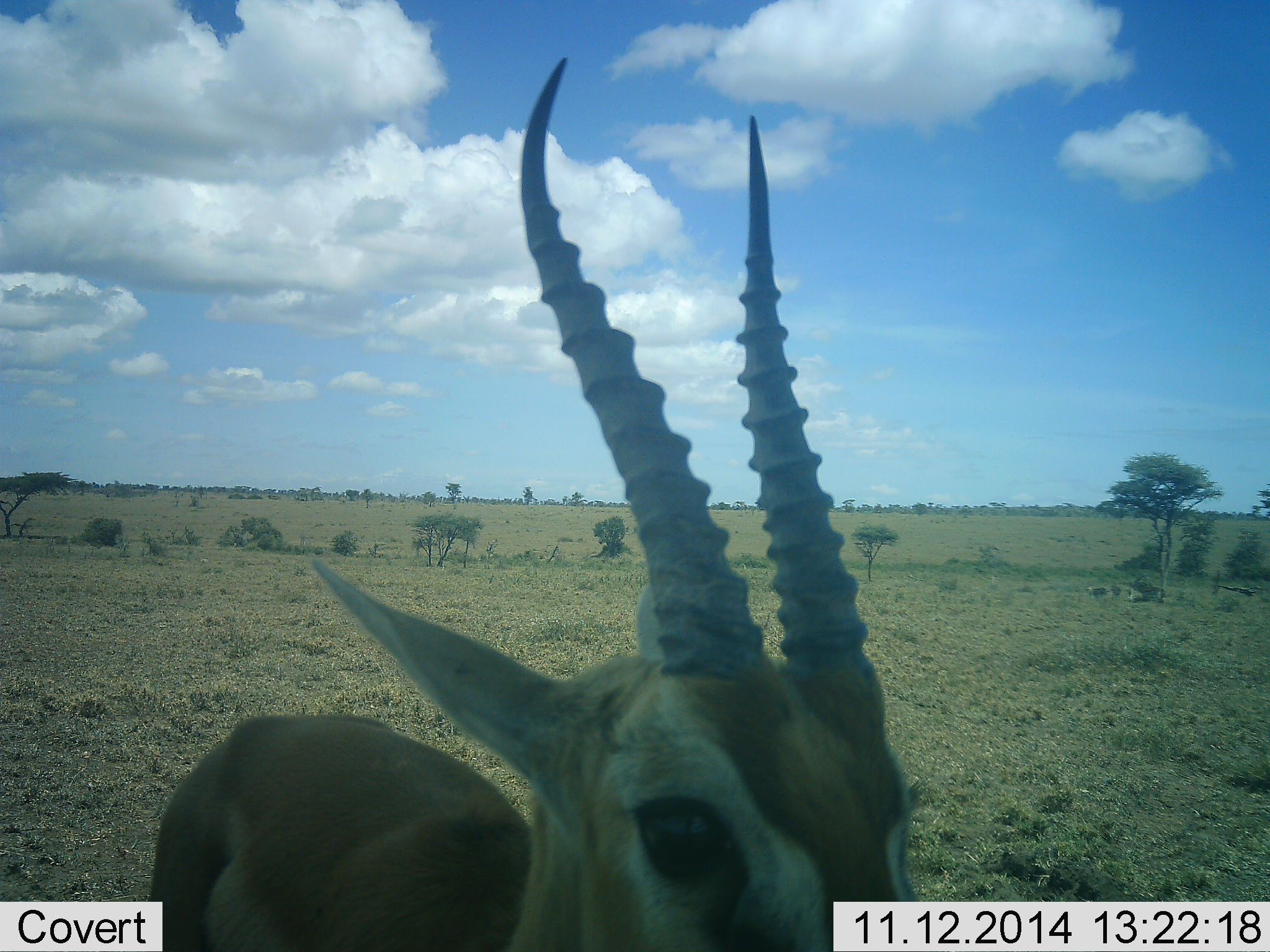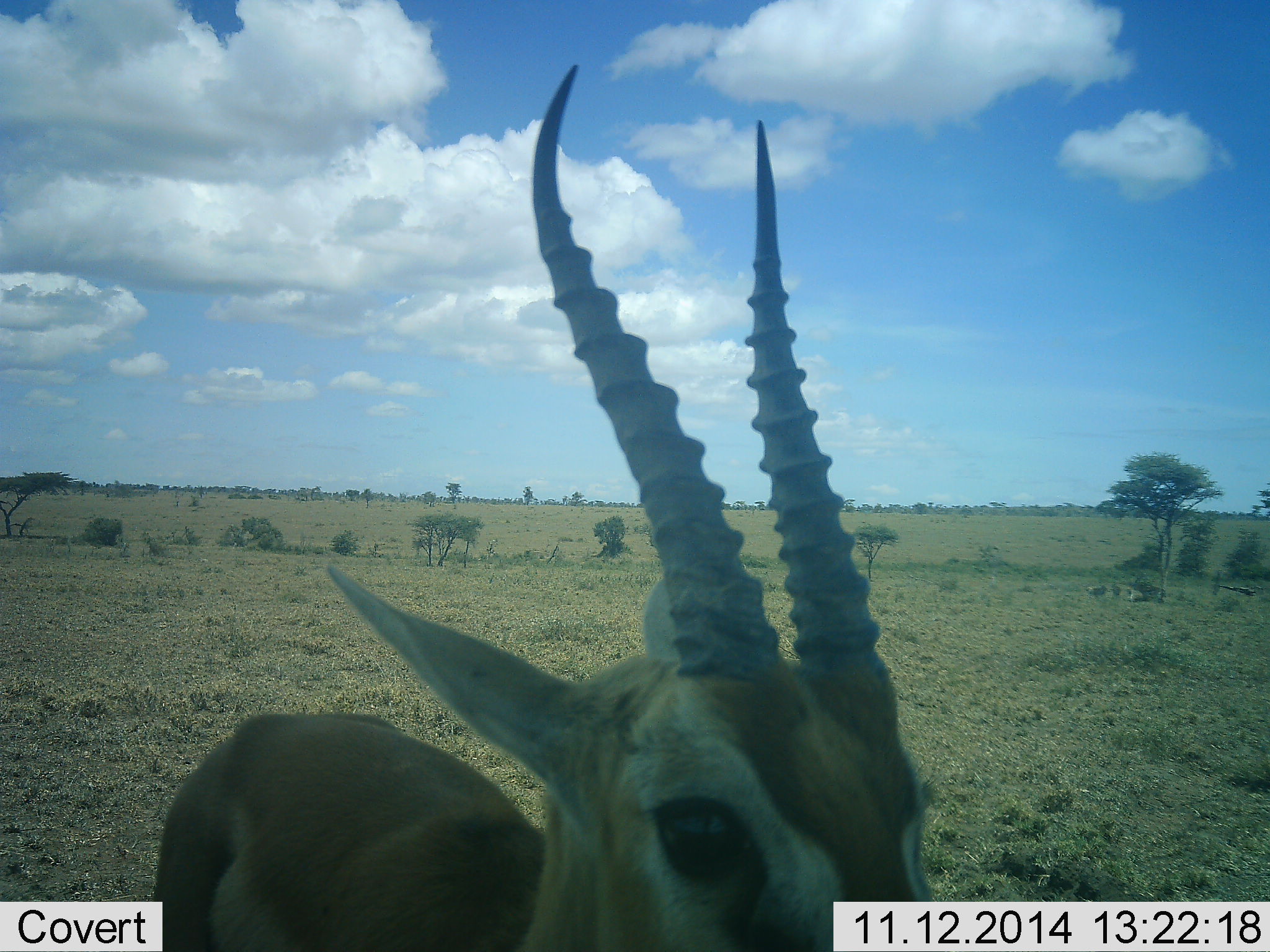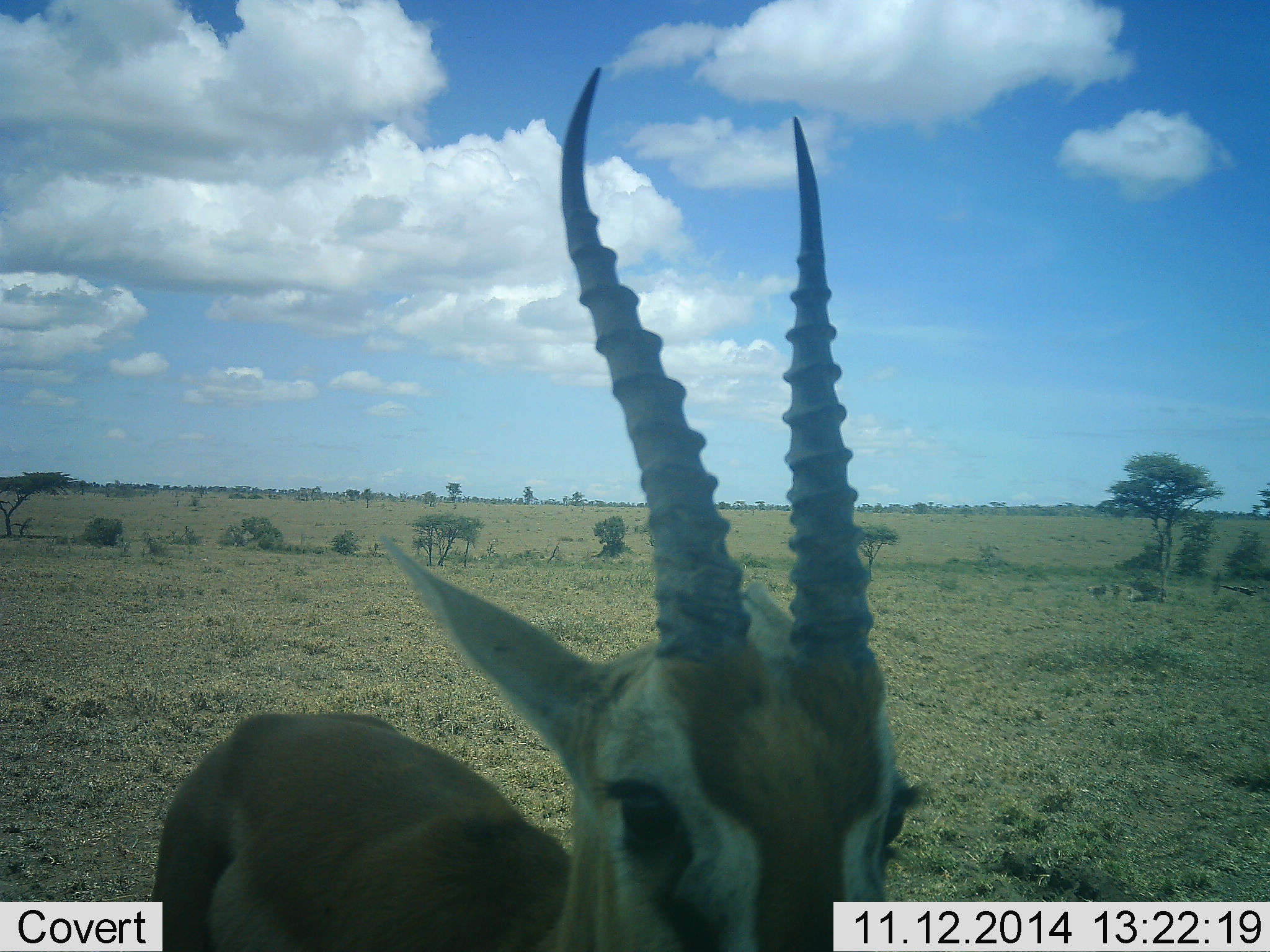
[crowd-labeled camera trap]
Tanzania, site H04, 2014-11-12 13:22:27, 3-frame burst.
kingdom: Animalia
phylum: Chordata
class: Mammalia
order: Artiodactyla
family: Bovidae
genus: Eudorcas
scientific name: Eudorcas thomsonii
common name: thomson's gazelle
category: gazellethomsons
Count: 1.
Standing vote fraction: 80%.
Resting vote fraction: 0%.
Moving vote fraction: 0%.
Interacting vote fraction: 20%.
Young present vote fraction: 0%.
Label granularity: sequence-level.